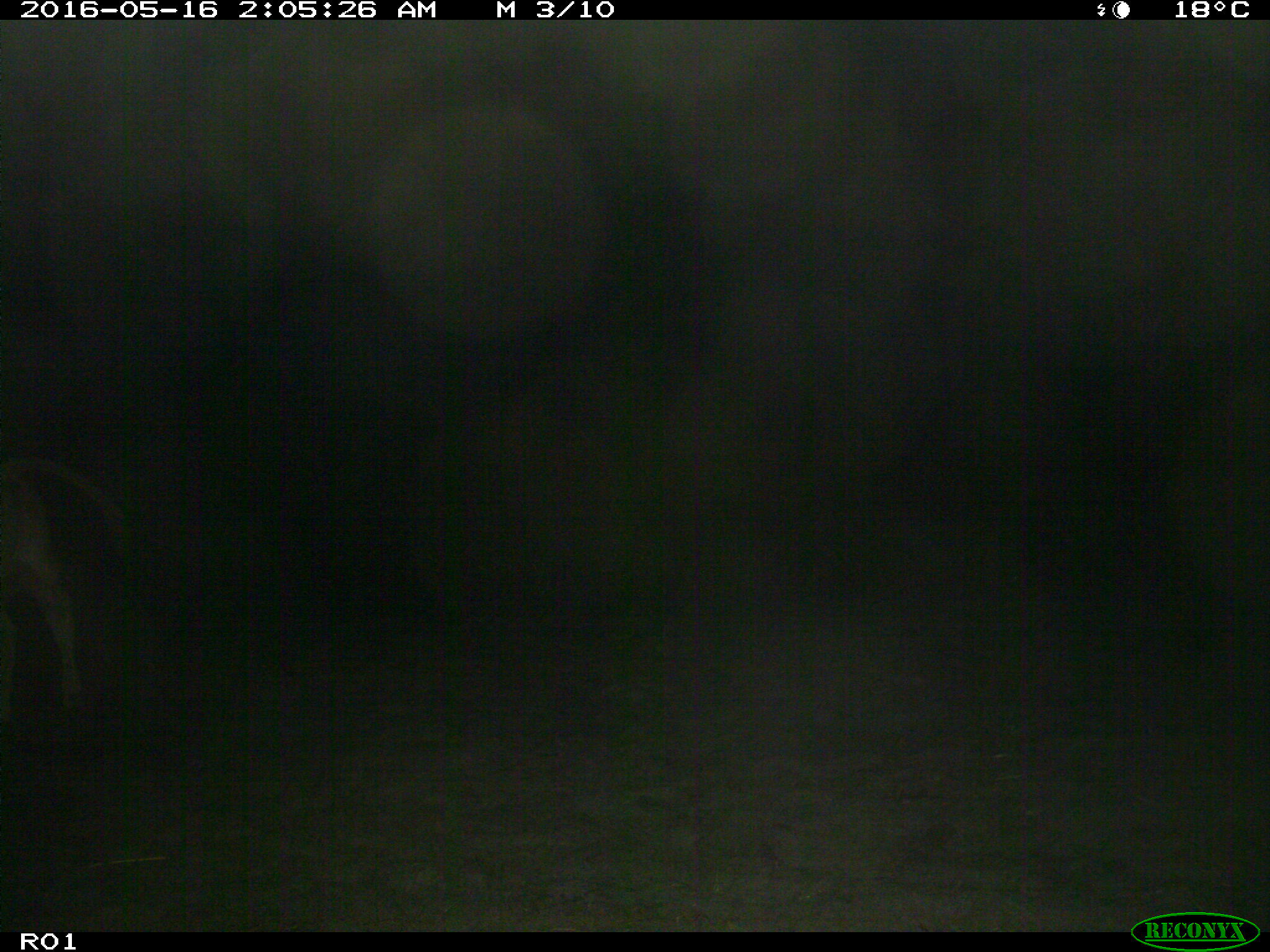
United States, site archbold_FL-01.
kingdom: Animalia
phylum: Chordata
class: Mammalia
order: Artiodactyla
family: Bovidae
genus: Bos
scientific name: Bos taurus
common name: domestic cow